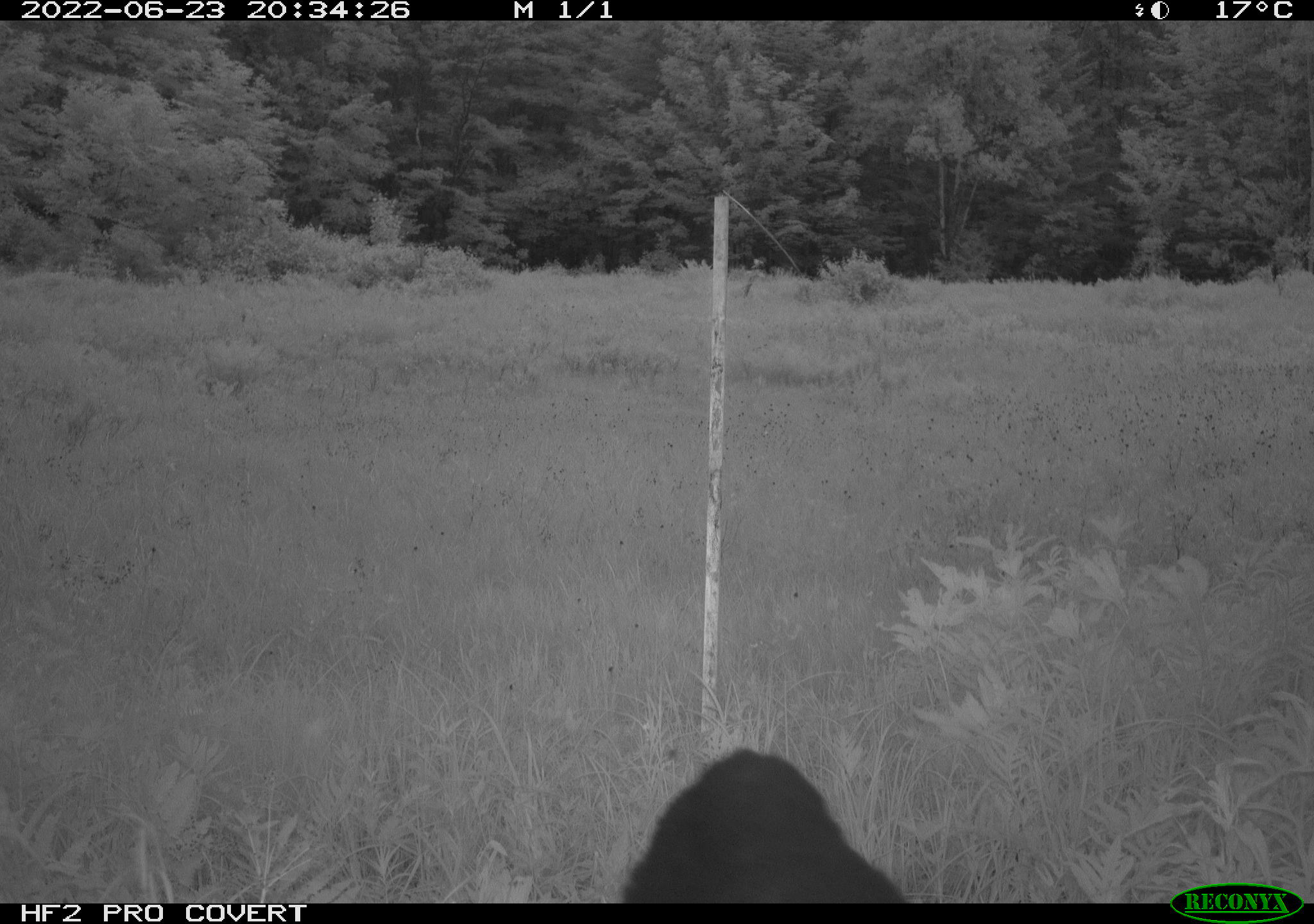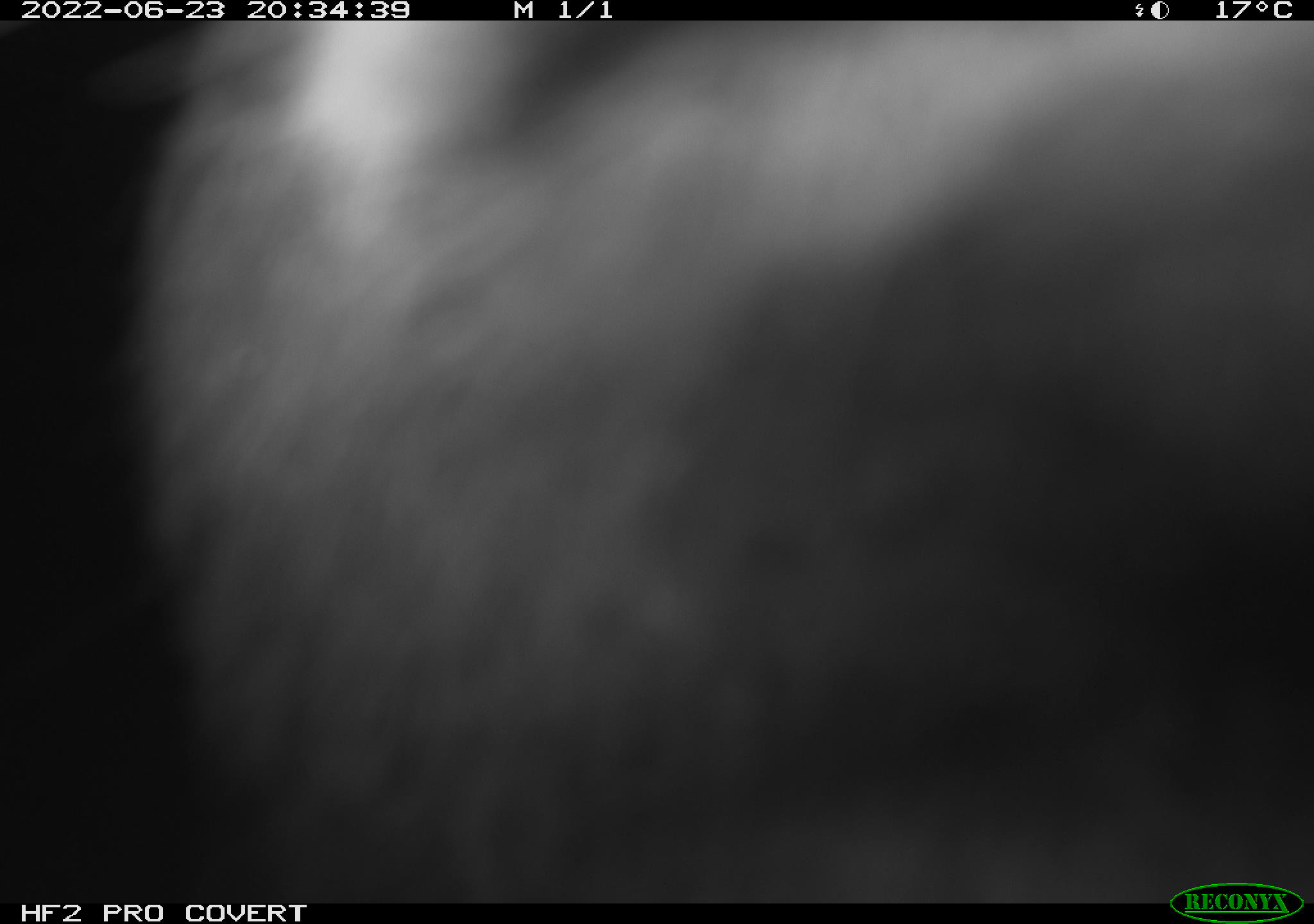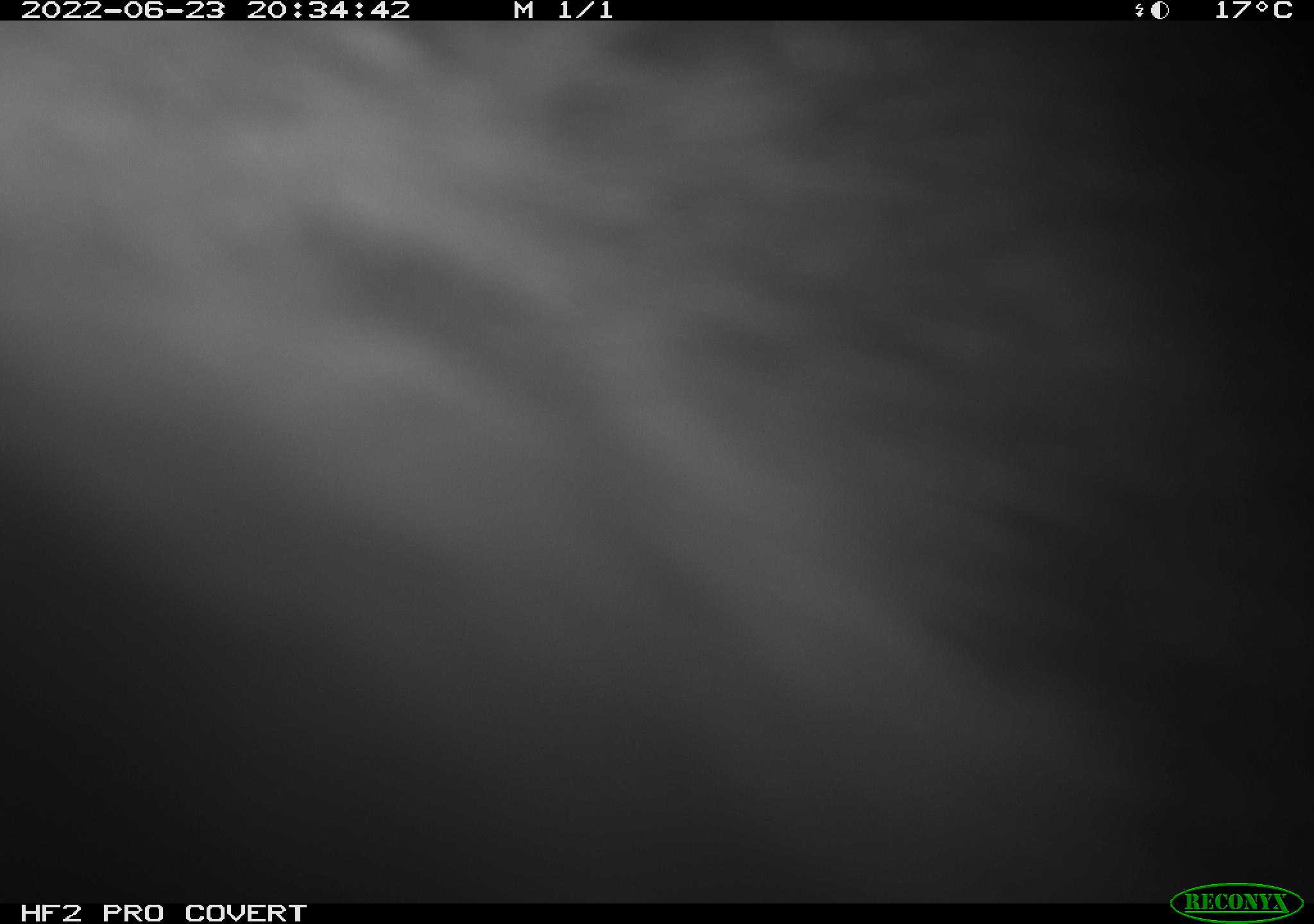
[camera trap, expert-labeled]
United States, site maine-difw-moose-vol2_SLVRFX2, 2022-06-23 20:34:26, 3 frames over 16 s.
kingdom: Animalia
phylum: Chordata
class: Mammalia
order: Carnivora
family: Ursidae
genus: Ursus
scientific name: Ursus americanus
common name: black bear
Black bear (Ursus americanus).